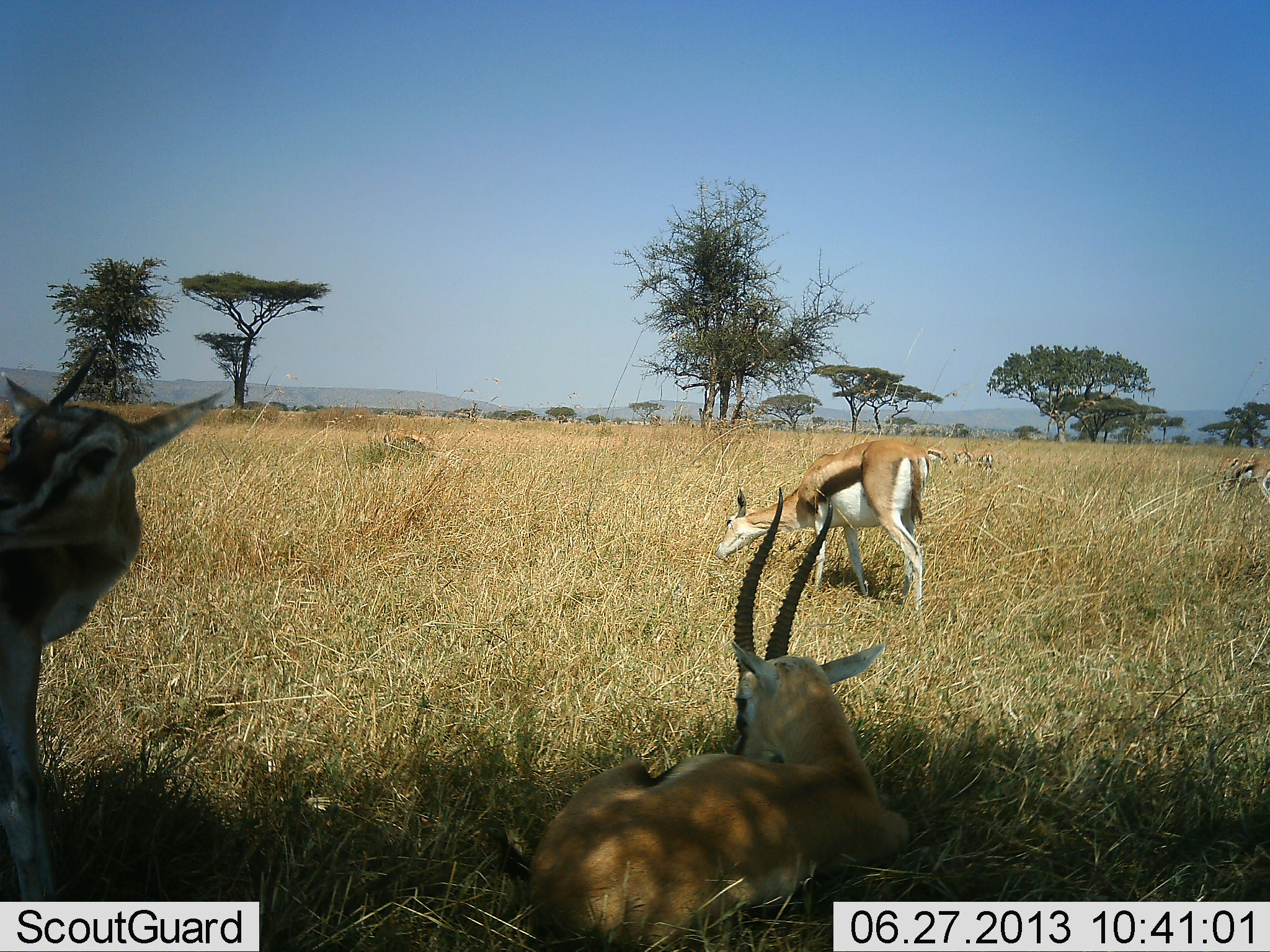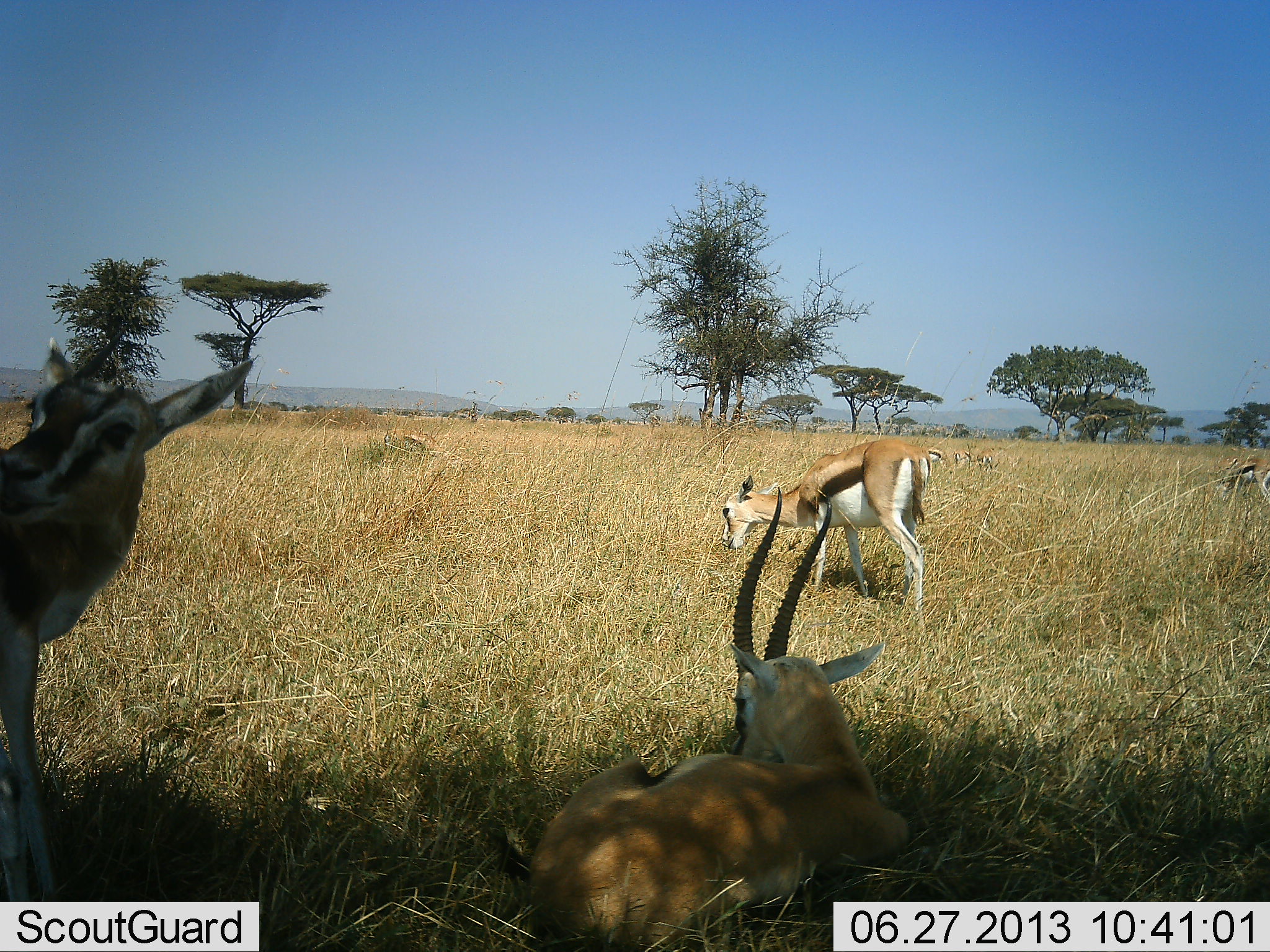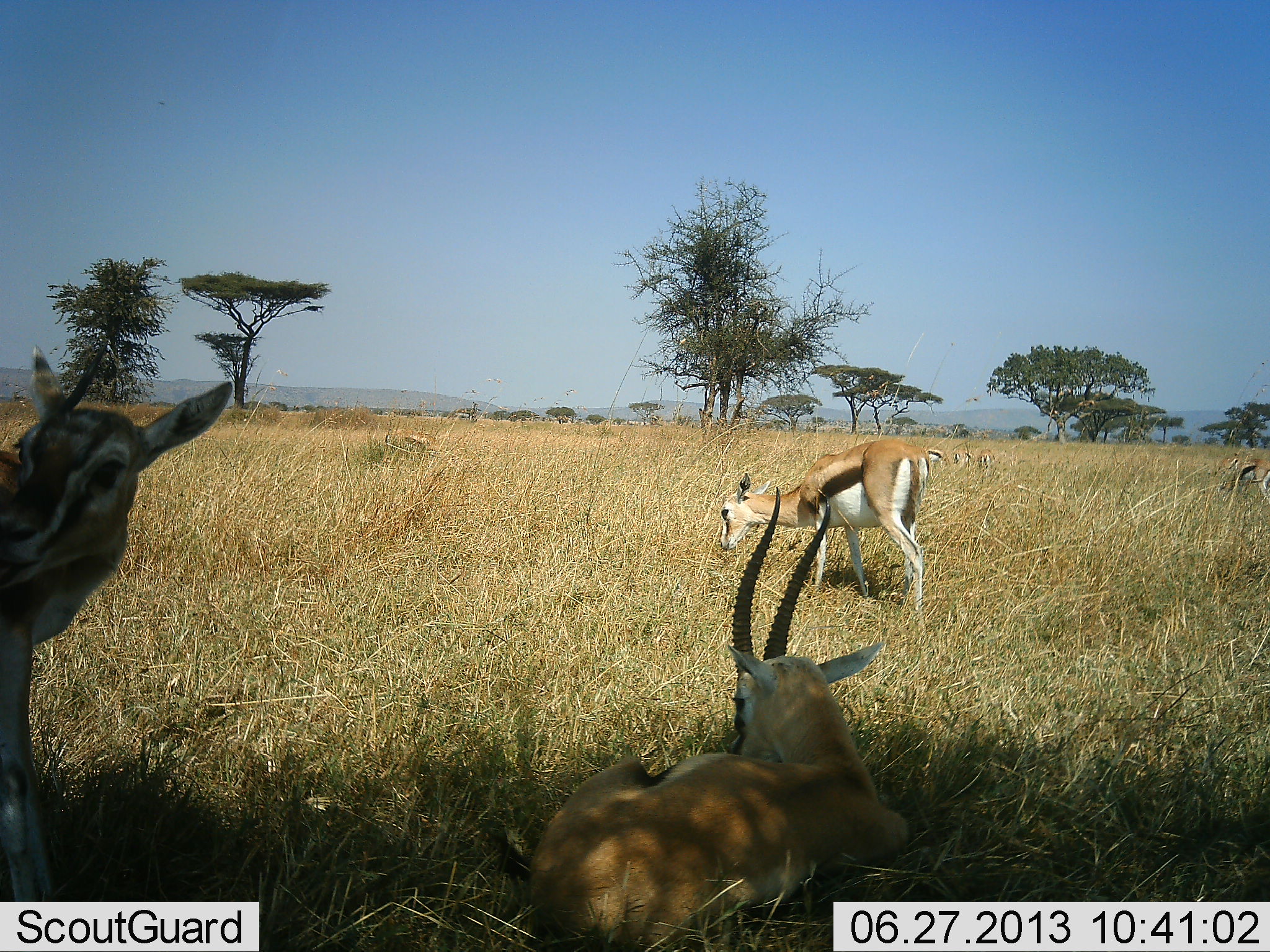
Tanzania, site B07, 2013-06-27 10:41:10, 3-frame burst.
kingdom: Animalia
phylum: Chordata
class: Mammalia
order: Artiodactyla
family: Bovidae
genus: Eudorcas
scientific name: Eudorcas thomsonii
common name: thomson's gazelle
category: gazellethomsons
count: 4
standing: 78%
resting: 96%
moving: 4%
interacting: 7%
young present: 0%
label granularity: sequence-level